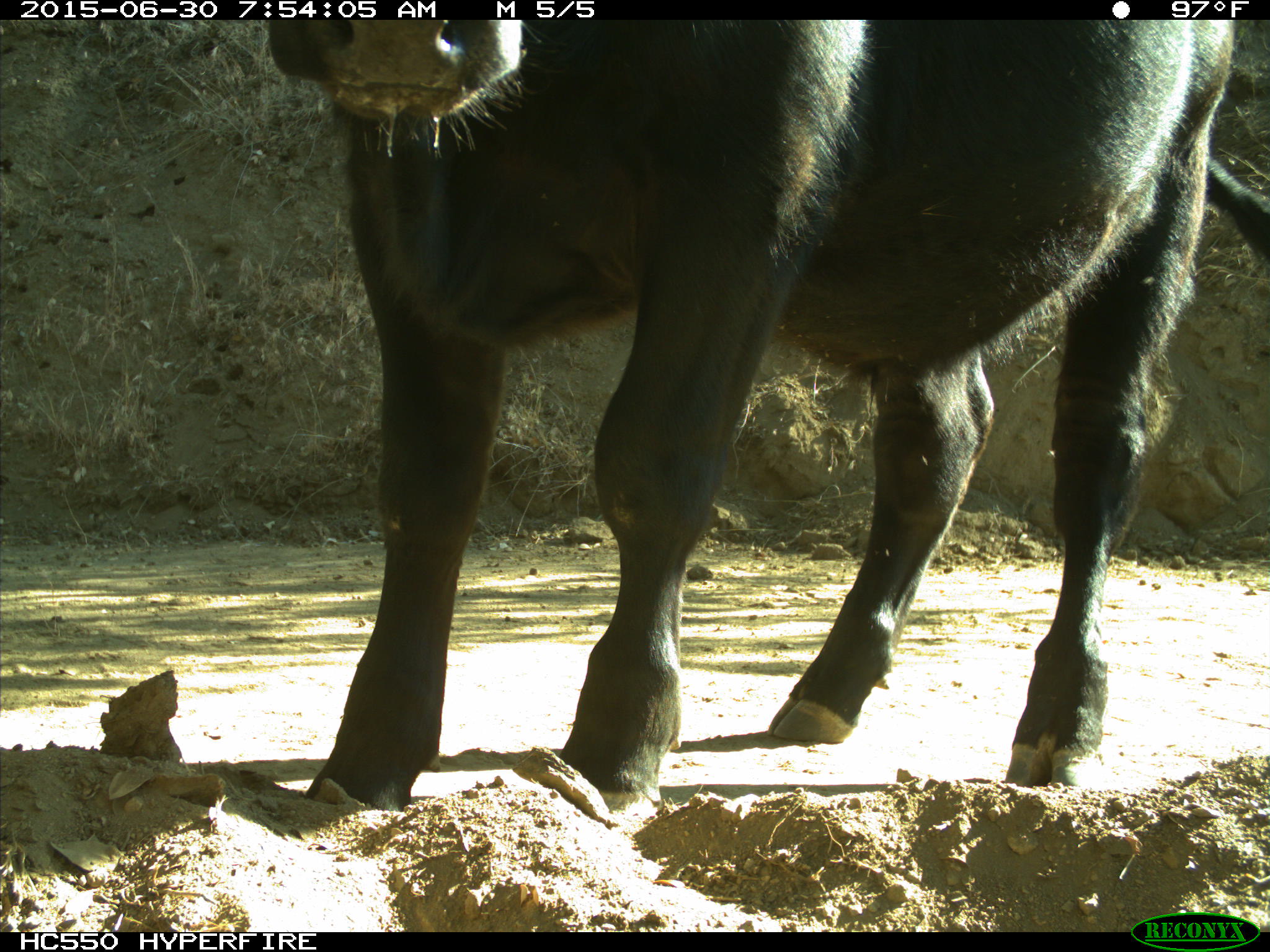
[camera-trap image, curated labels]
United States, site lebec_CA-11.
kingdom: Animalia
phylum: Chordata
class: Mammalia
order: Artiodactyla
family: Bovidae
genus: Bos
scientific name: Bos taurus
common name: domestic cow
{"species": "Bos taurus (domestic cow)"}